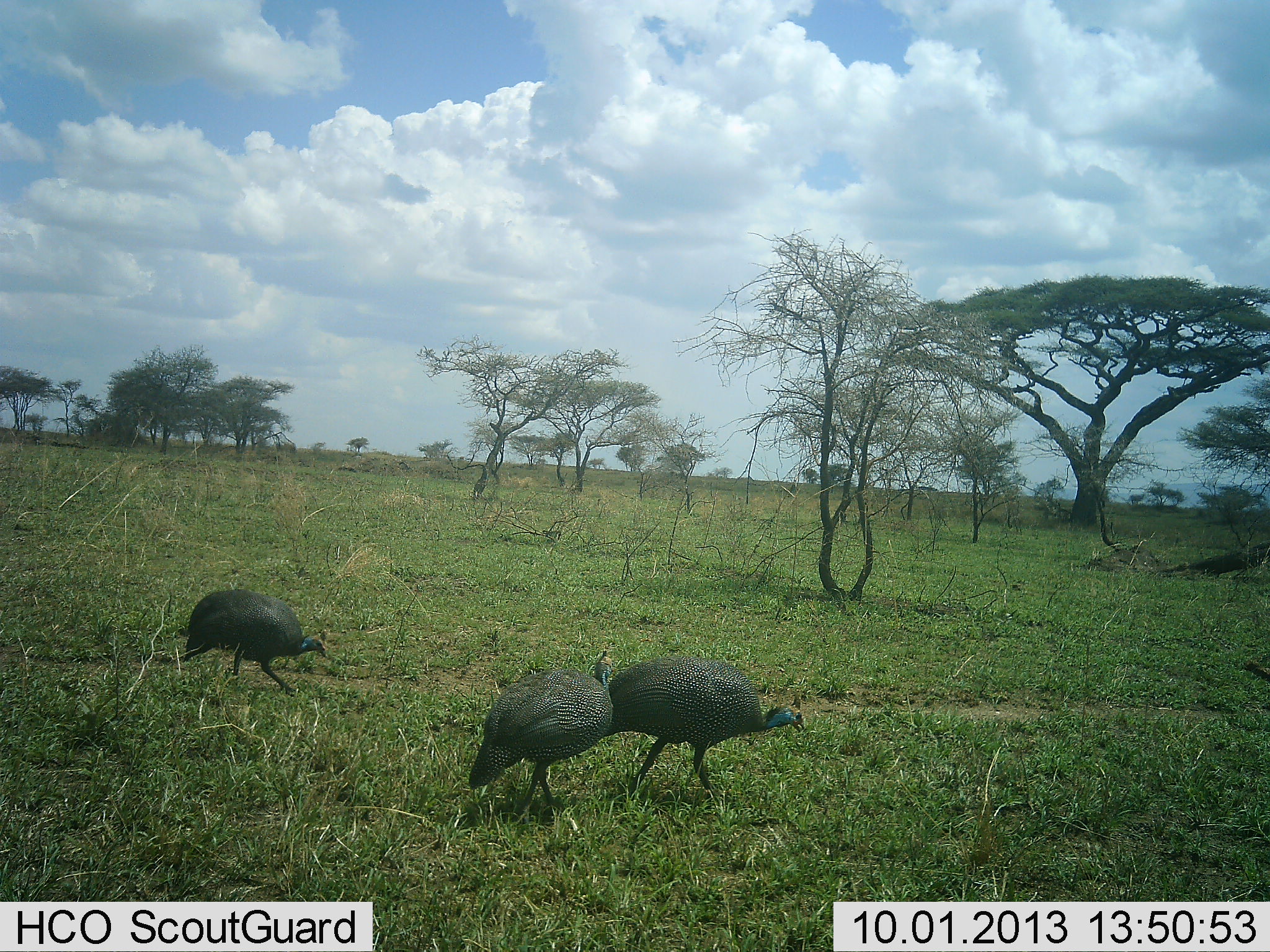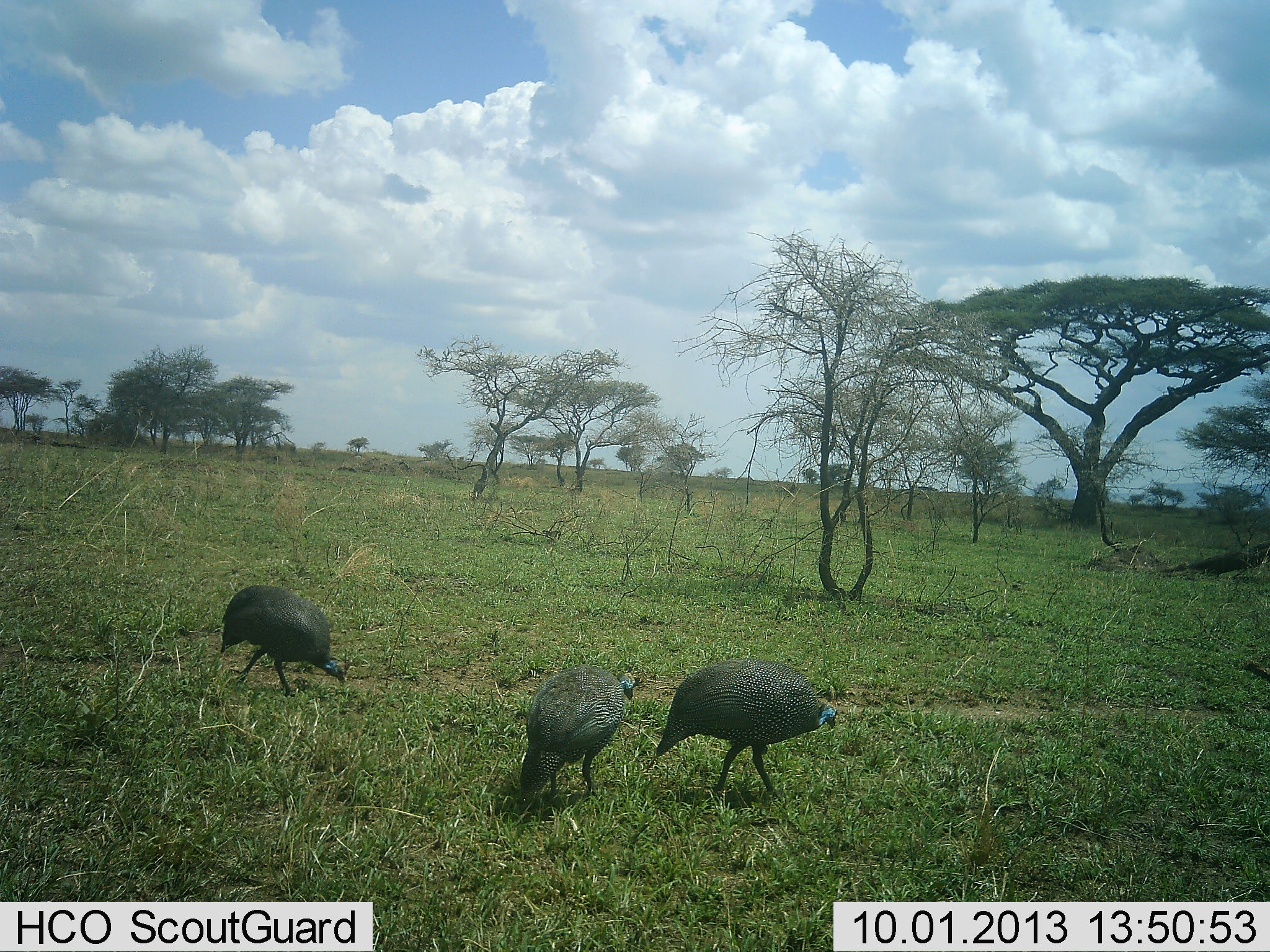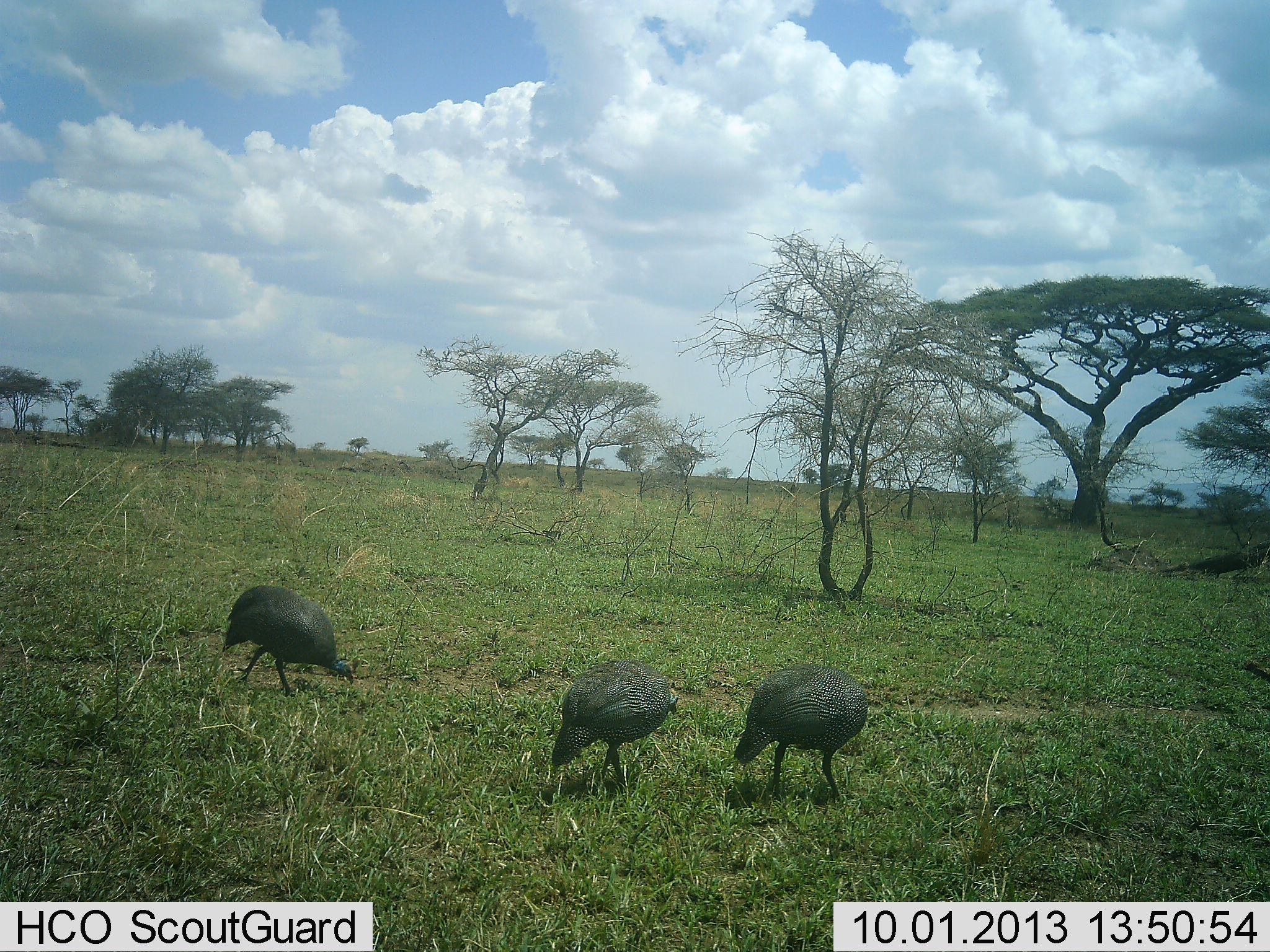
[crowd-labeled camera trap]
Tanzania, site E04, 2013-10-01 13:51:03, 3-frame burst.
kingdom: Animalia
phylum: Chordata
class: Aves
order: Galliformes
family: Numididae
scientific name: Numididae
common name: guinea fowl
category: guineafowl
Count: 3.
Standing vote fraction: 15%.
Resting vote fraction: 0%.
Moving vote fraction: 63%.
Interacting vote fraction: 0%.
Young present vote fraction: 0%.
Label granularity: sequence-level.